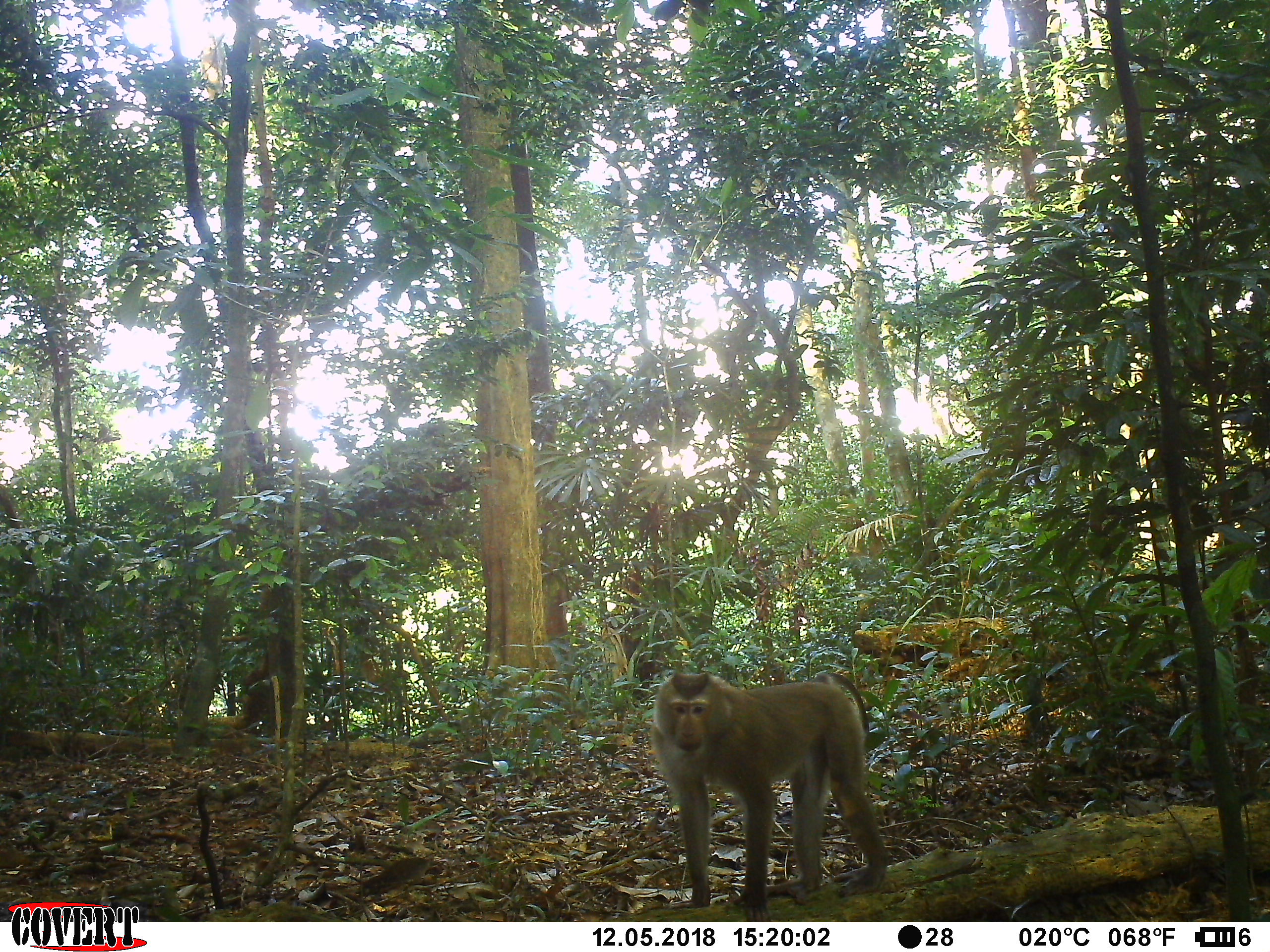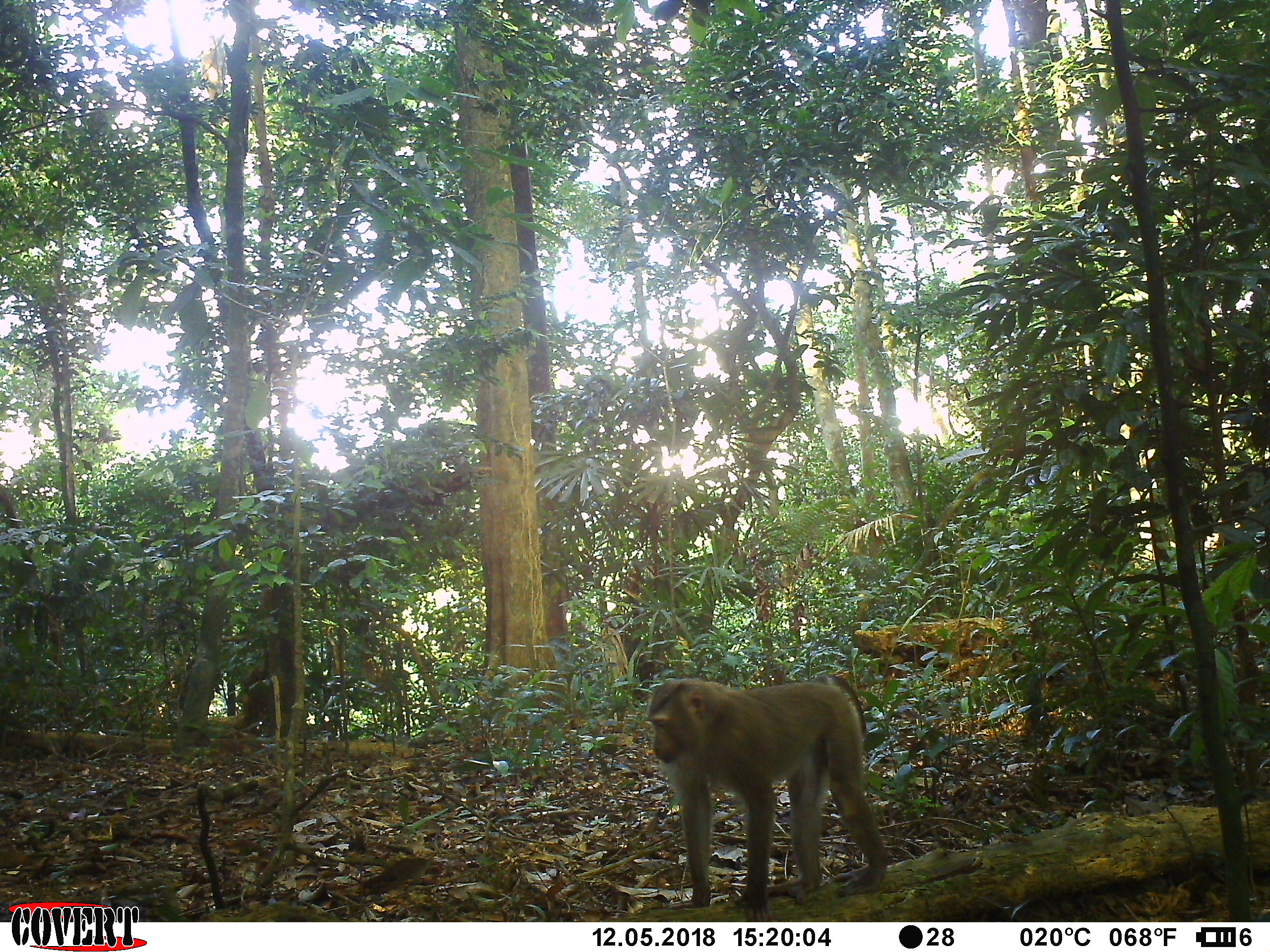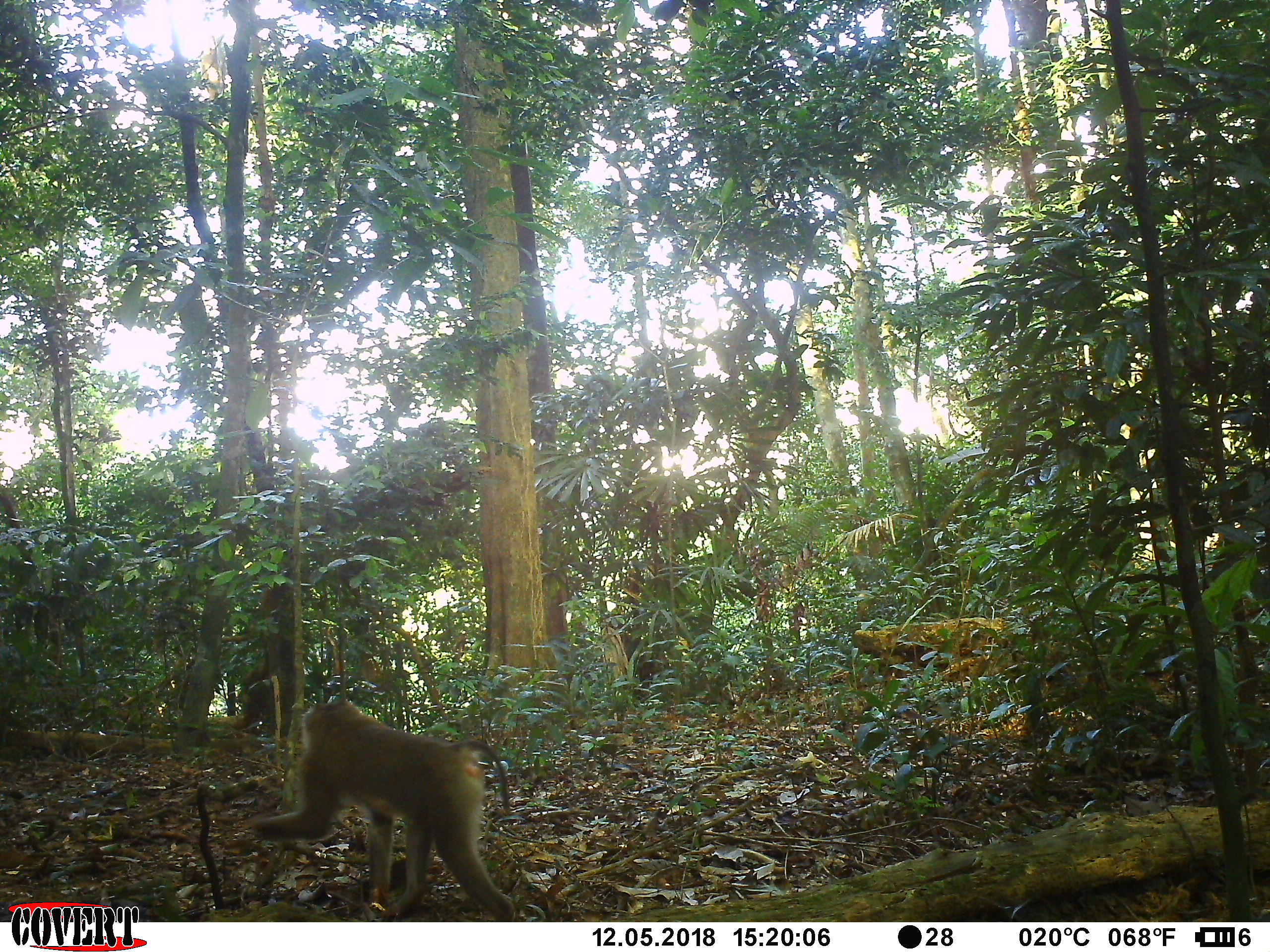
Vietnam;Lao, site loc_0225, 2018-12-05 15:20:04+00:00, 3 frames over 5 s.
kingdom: Animalia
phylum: Chordata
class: Mammalia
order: Primates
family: Cercopithecidae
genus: Macaca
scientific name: Macaca nemestrina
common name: pig-tailed macaque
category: pig tailed macaque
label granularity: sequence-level